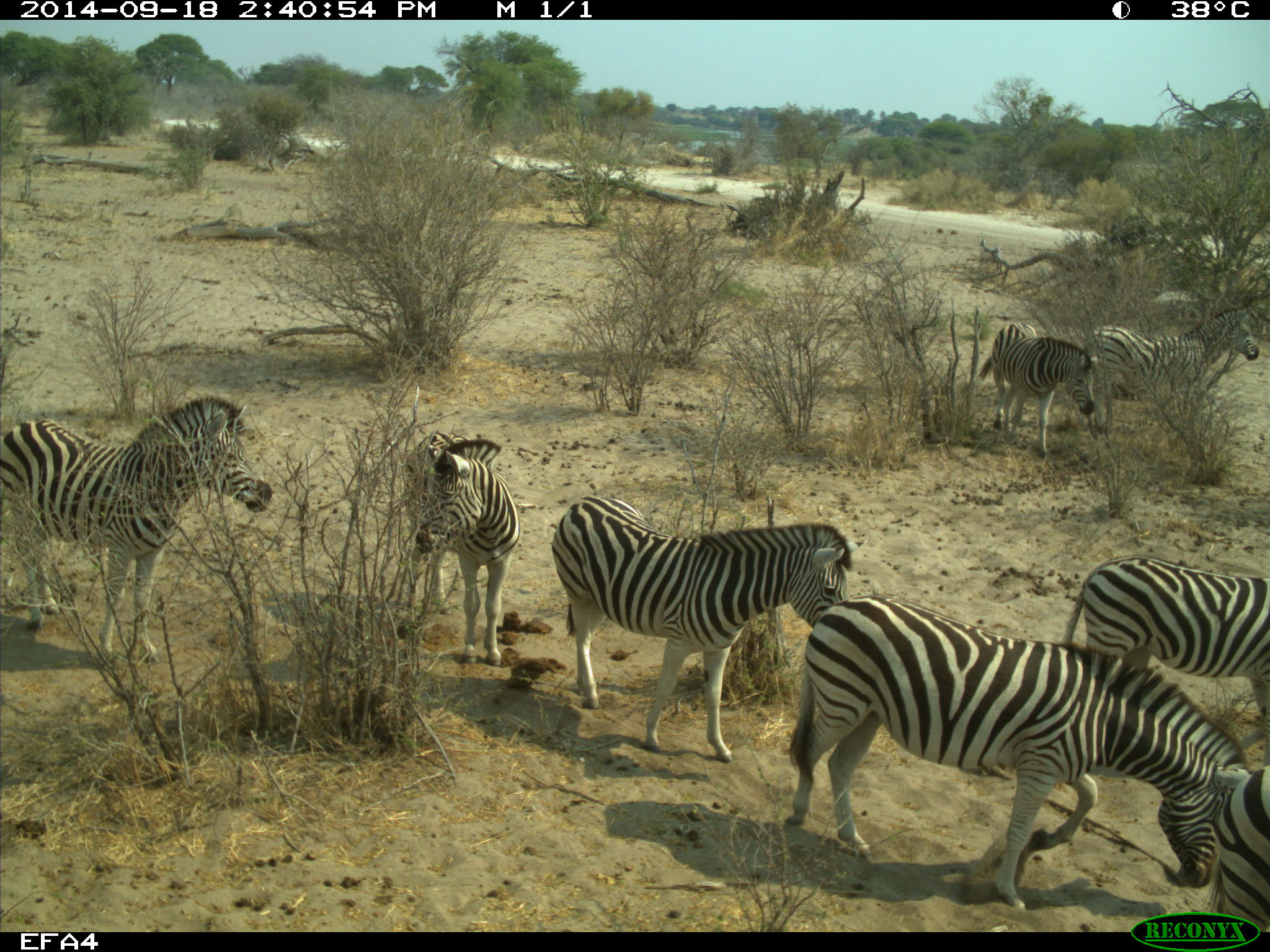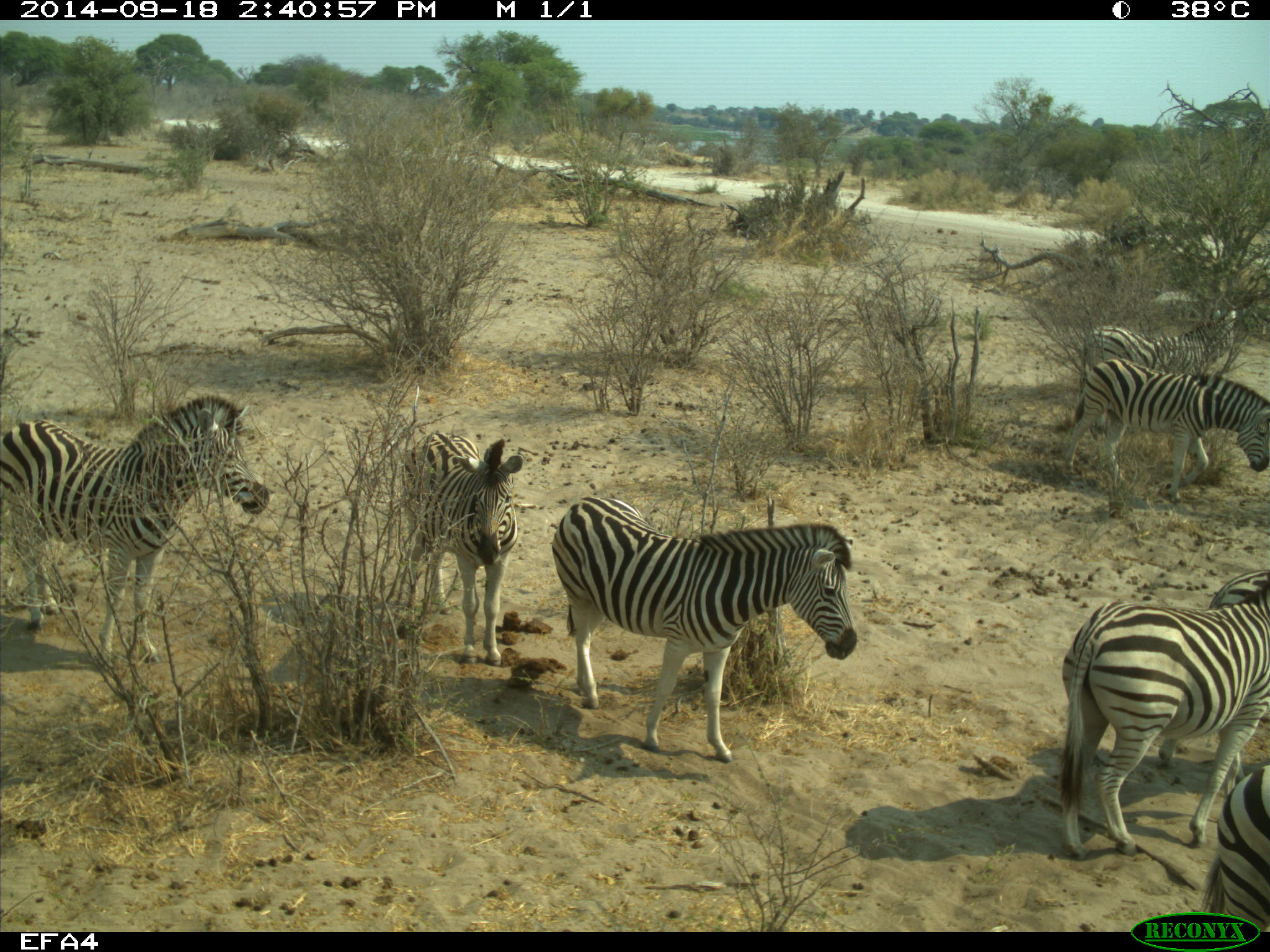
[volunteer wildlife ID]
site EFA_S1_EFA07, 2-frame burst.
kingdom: Animalia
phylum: Chordata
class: Mammalia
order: Perissodactyla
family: Equidae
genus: Equus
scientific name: Equus quagga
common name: plains zebra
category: zebraplains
Zebraplains (plains zebra) (Equus quagga), count 8. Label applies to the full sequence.